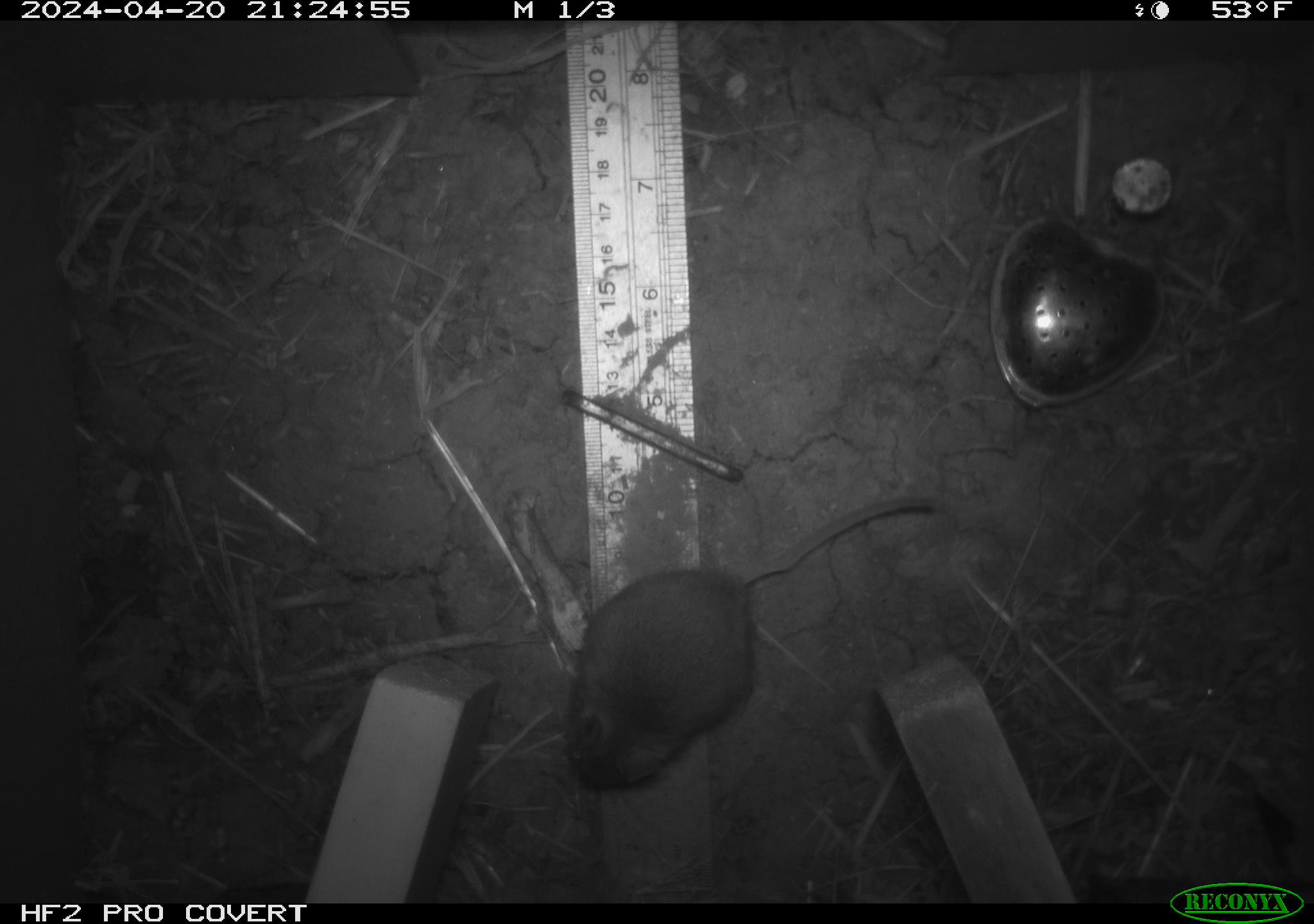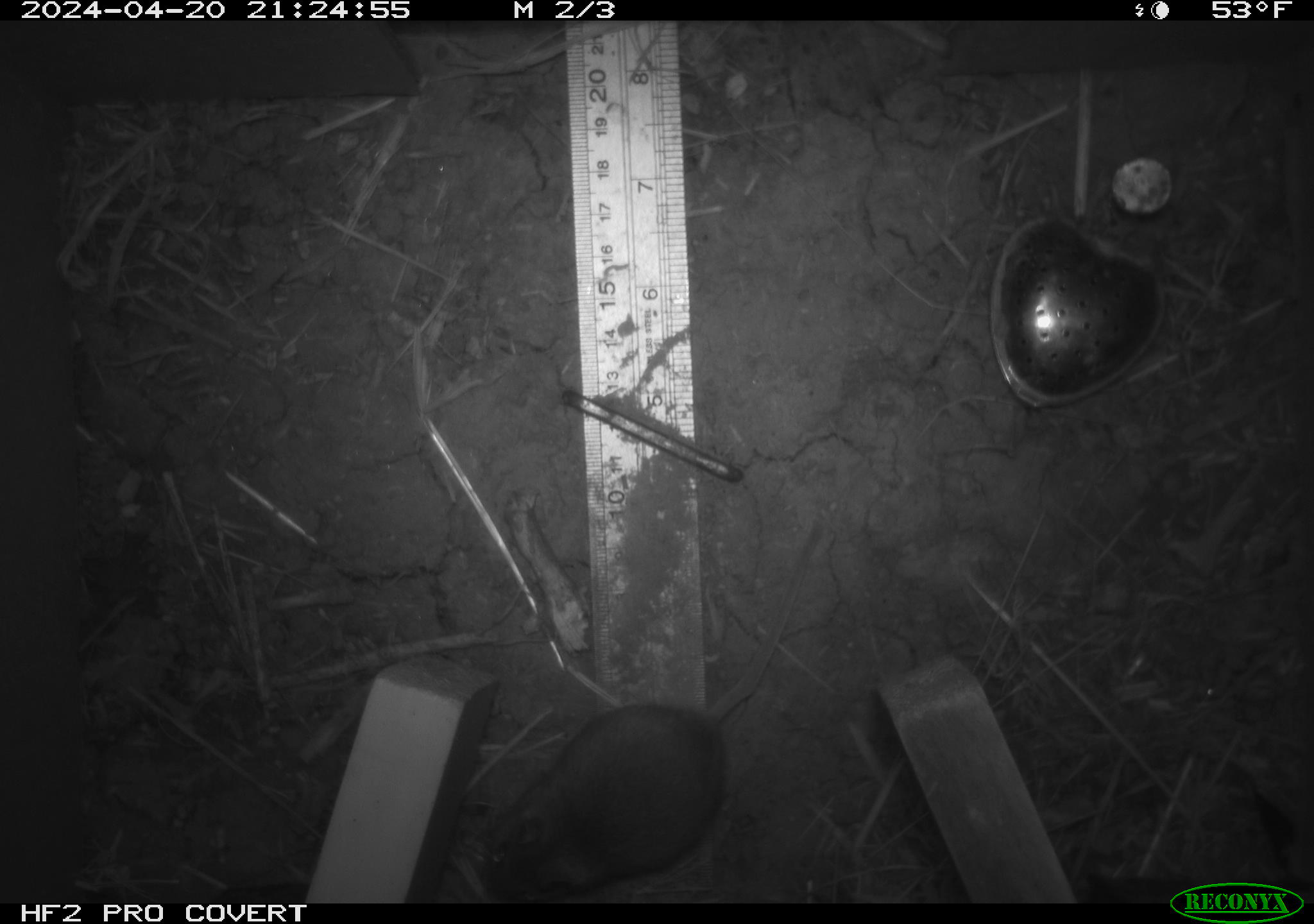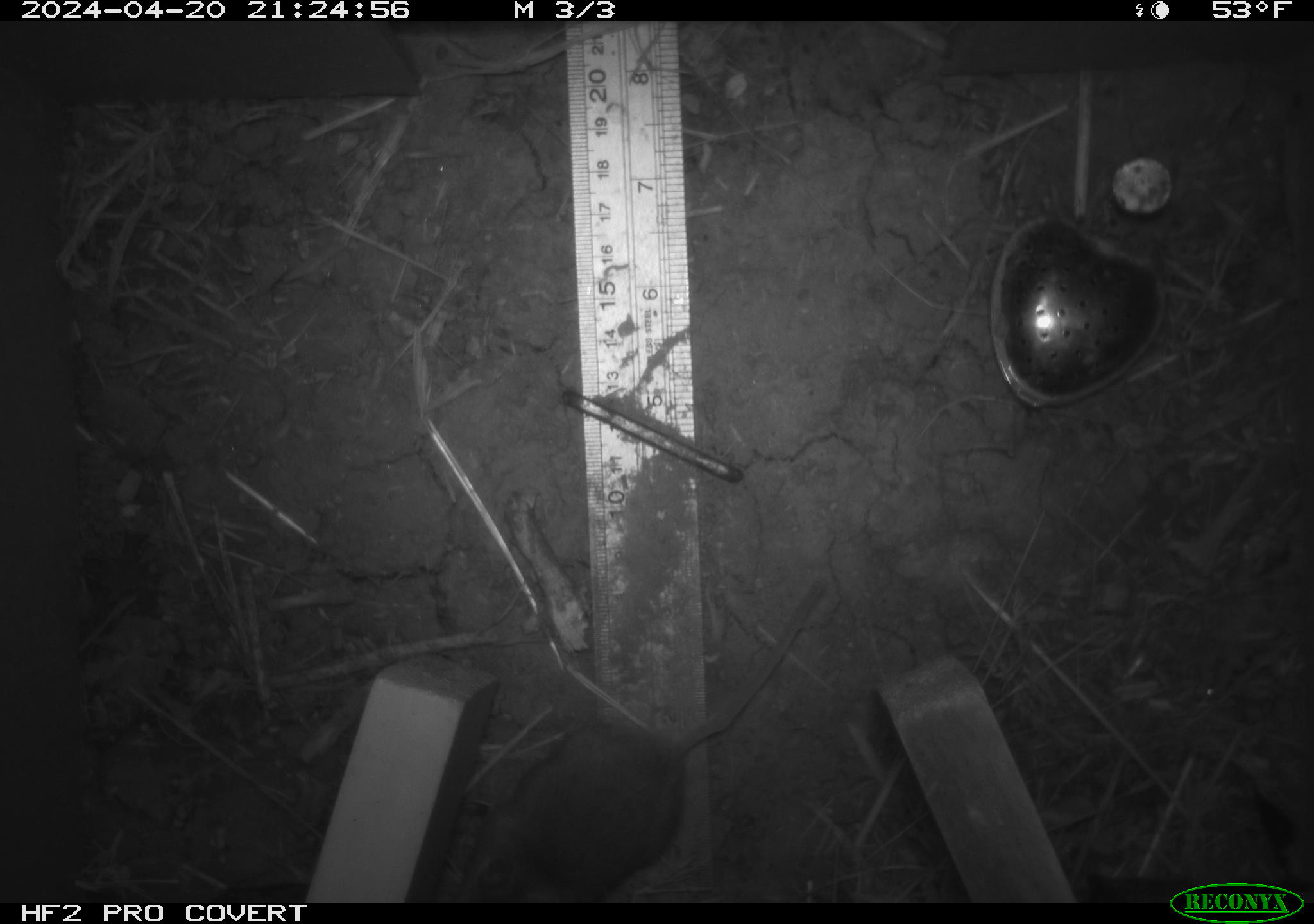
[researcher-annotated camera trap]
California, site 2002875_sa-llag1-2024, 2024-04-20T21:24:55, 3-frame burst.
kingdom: Animalia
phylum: Chordata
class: Mammalia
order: Rodentia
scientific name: Rodentia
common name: mouse species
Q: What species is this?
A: Mouse species (Rodentia).